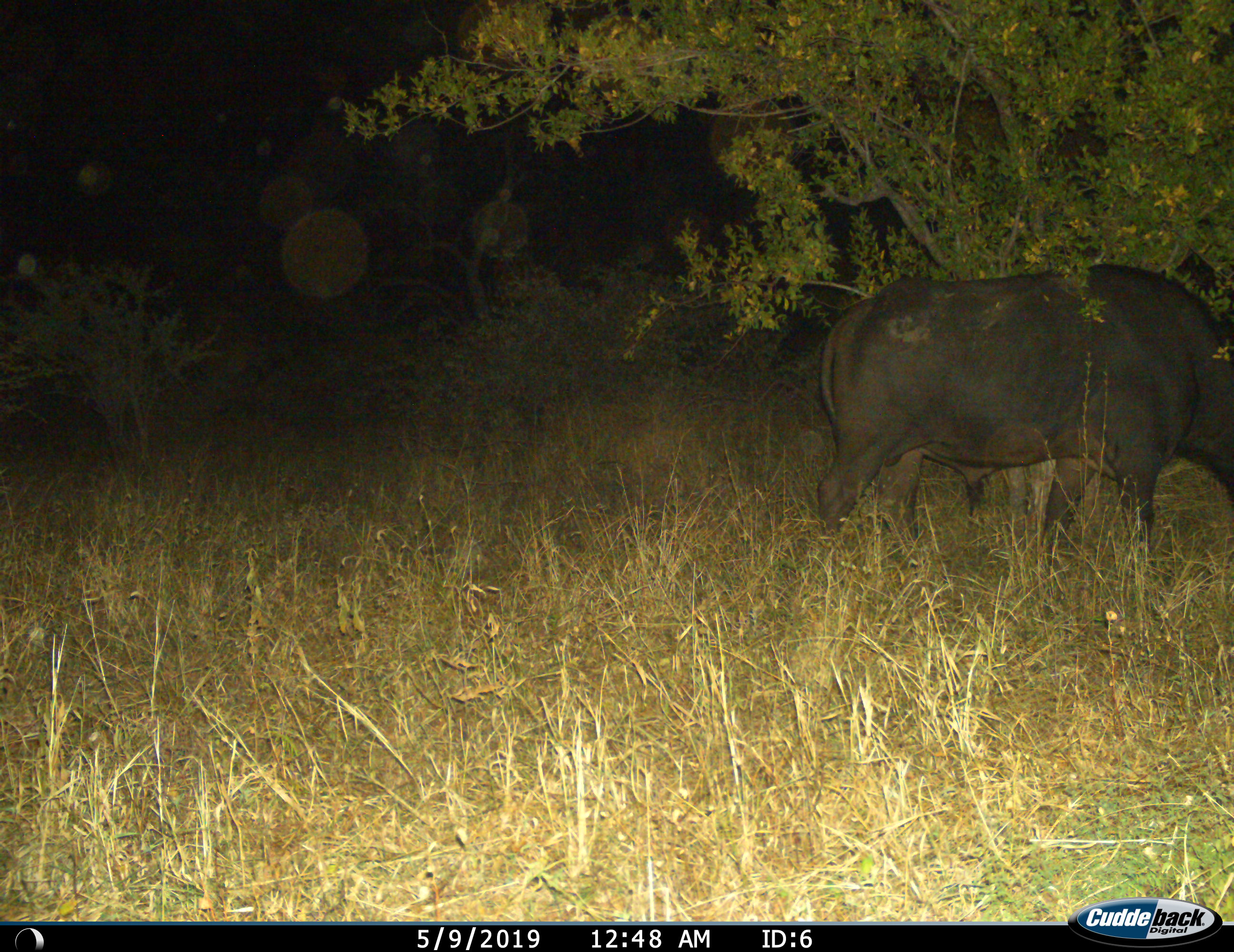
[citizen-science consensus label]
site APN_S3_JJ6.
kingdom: Animalia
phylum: Chordata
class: Mammalia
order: Artiodactyla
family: Bovidae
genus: Syncerus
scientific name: Syncerus caffer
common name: african buffalo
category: buffalo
Buffalo (african buffalo) (Syncerus caffer), count 1. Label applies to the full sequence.